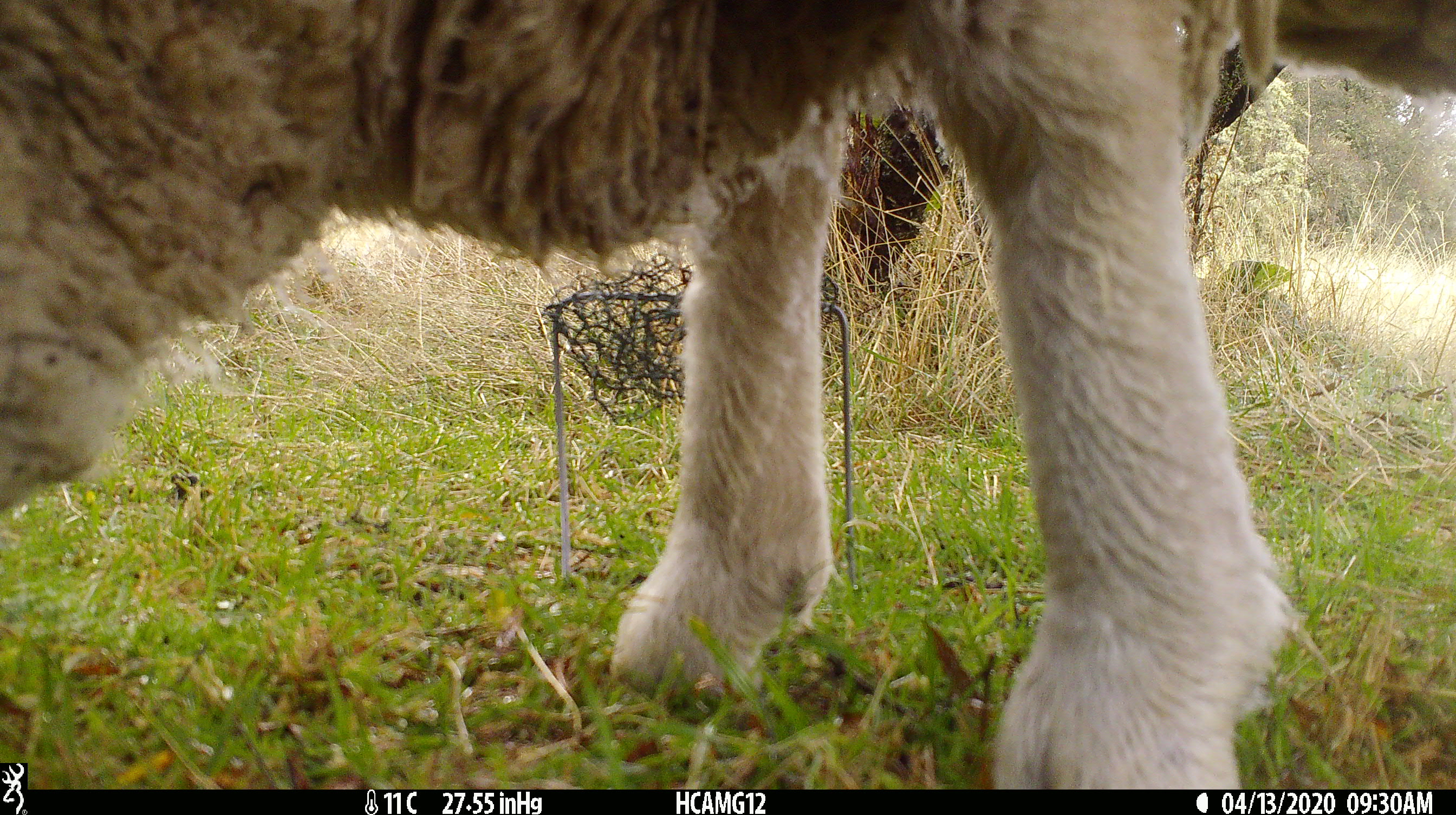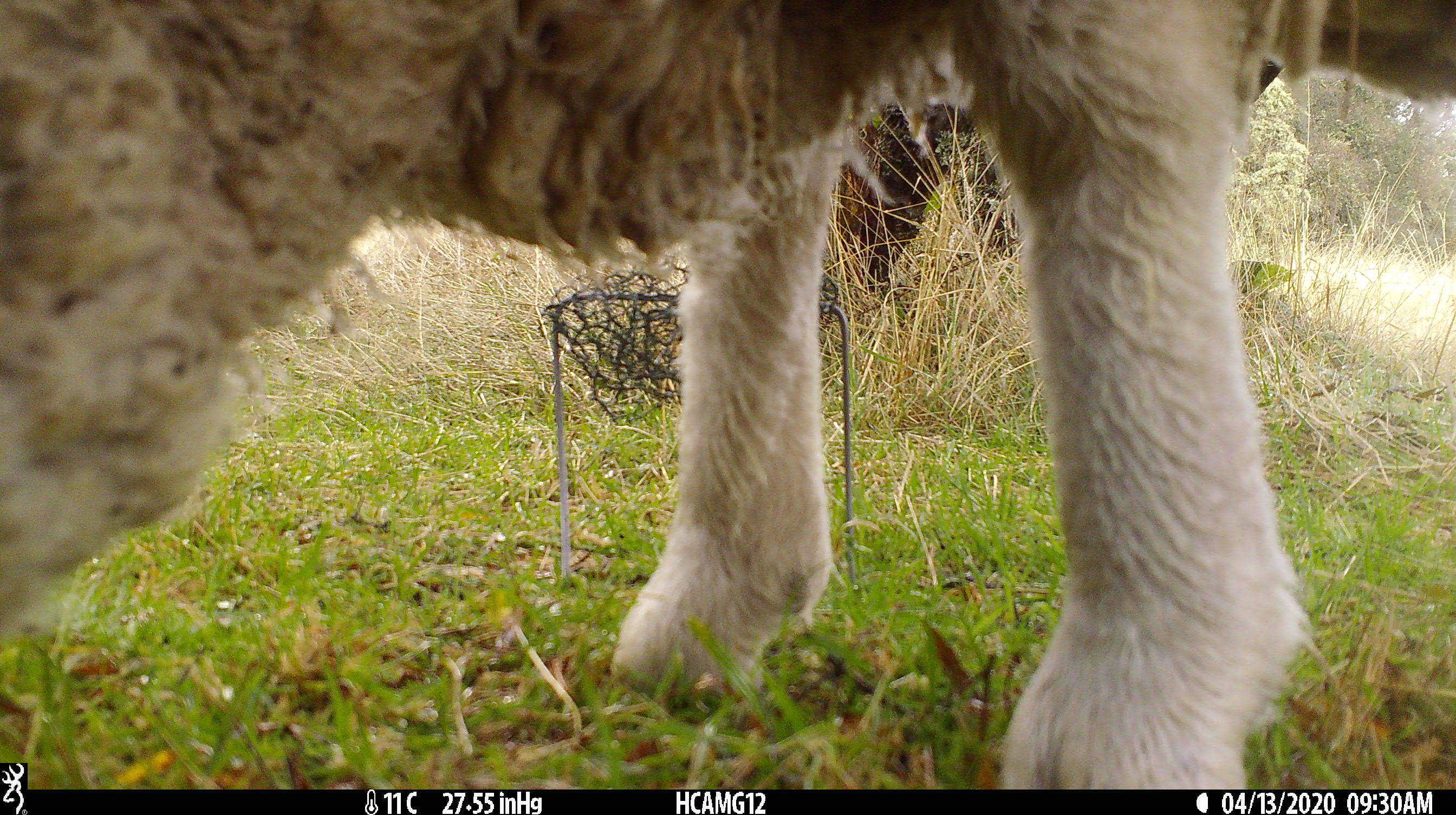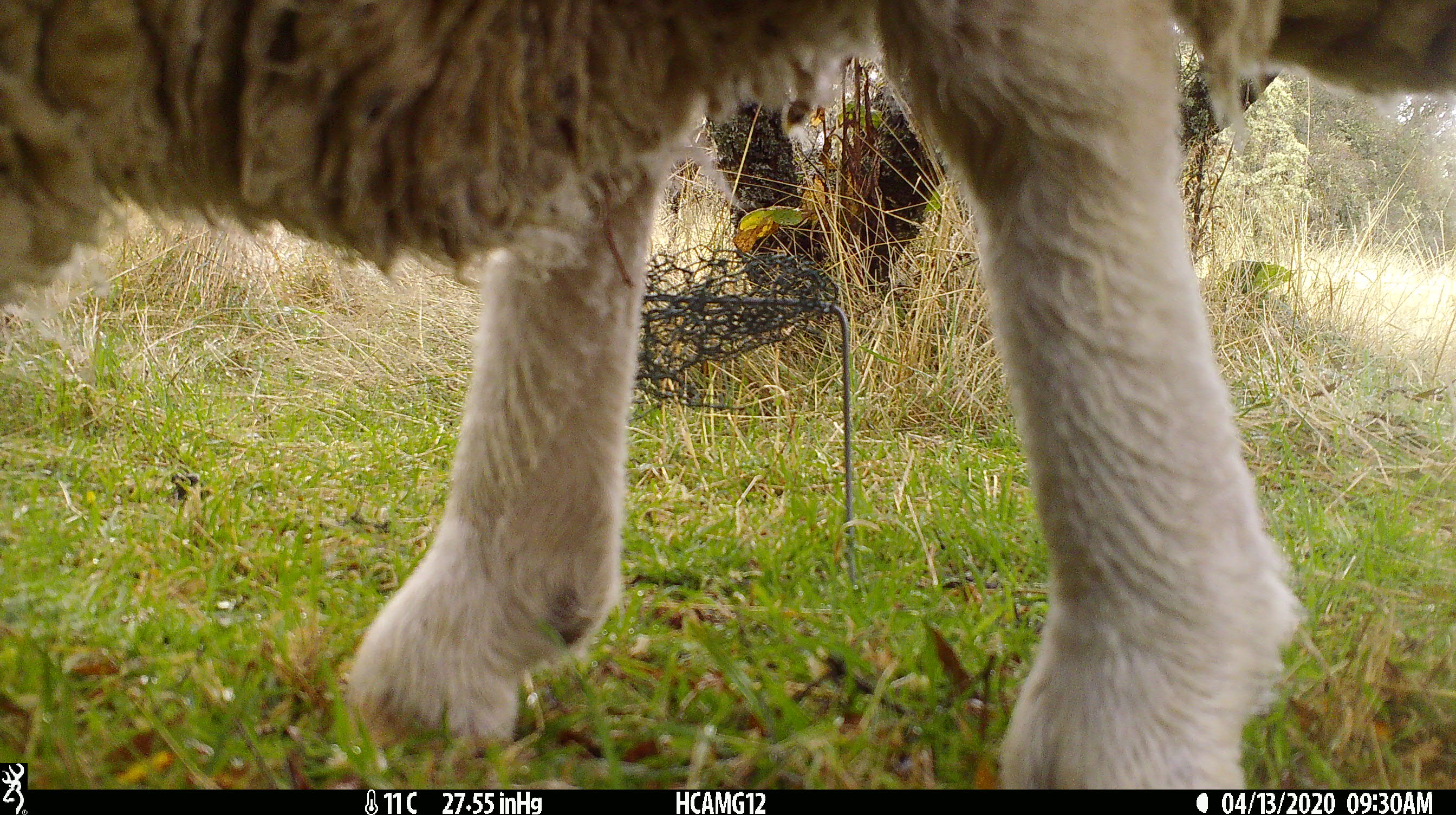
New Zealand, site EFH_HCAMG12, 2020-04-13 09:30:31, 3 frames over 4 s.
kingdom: Animalia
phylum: Chordata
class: Mammalia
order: Artiodactyla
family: Bovidae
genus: Ovis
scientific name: Ovis aries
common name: domestic sheep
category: sheep